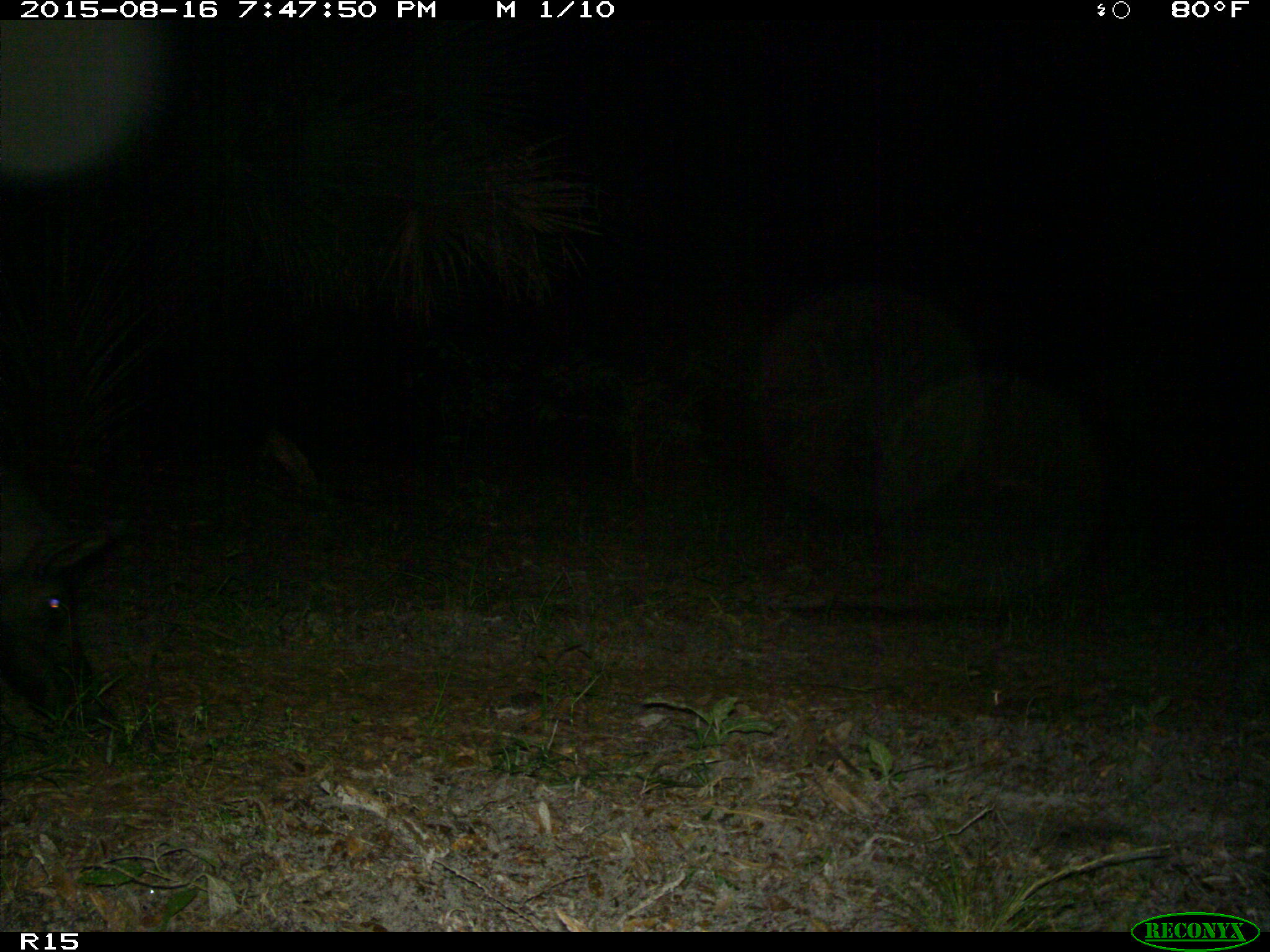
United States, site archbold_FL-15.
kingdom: Animalia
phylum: Chordata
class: Mammalia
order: Artiodactyla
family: Suidae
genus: Sus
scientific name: Sus scrofa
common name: wild boar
Sus scrofa (wild boar).